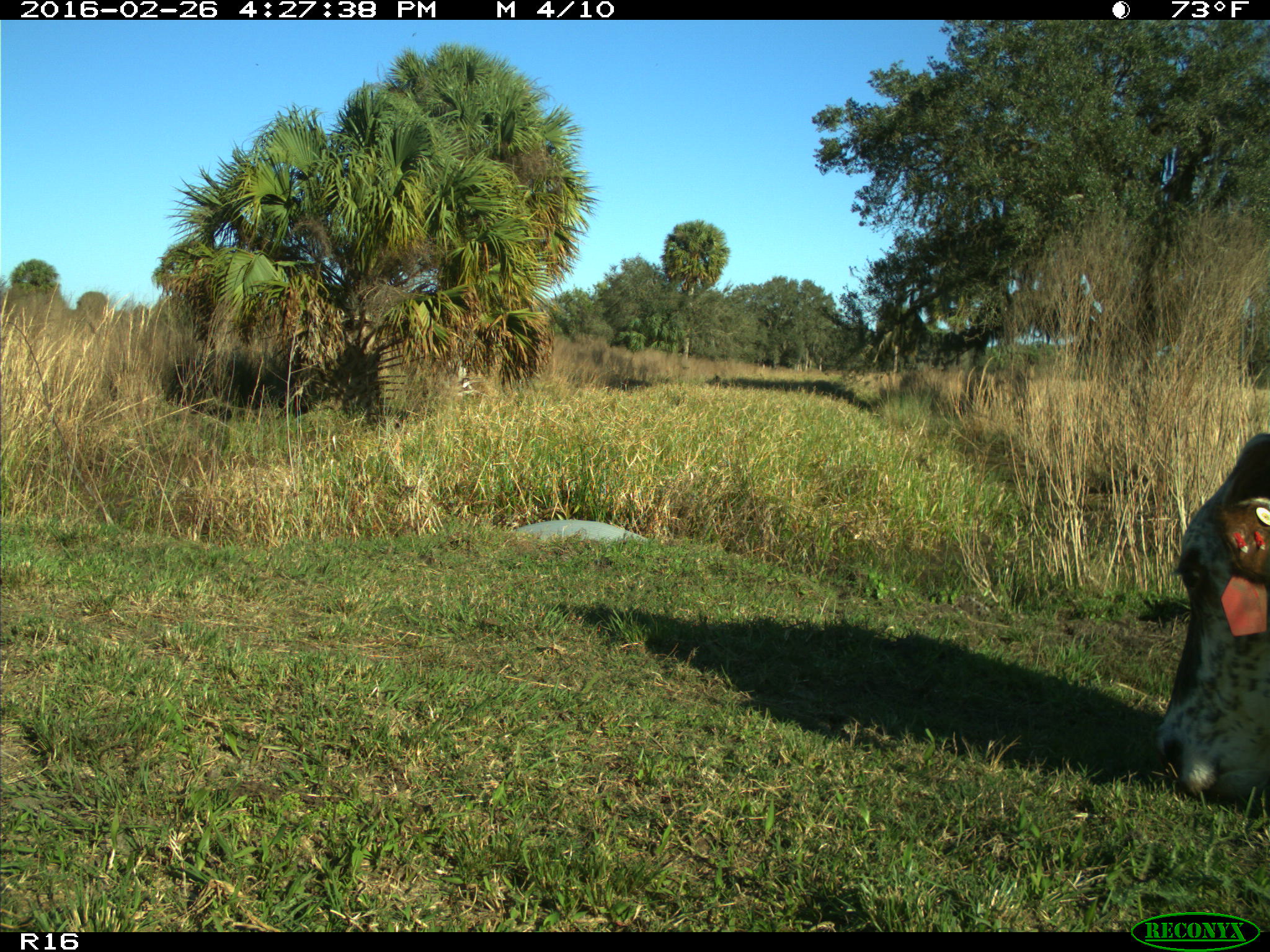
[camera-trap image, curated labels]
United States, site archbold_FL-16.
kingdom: Animalia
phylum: Chordata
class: Mammalia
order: Artiodactyla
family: Bovidae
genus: Bos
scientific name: Bos taurus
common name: domestic cow